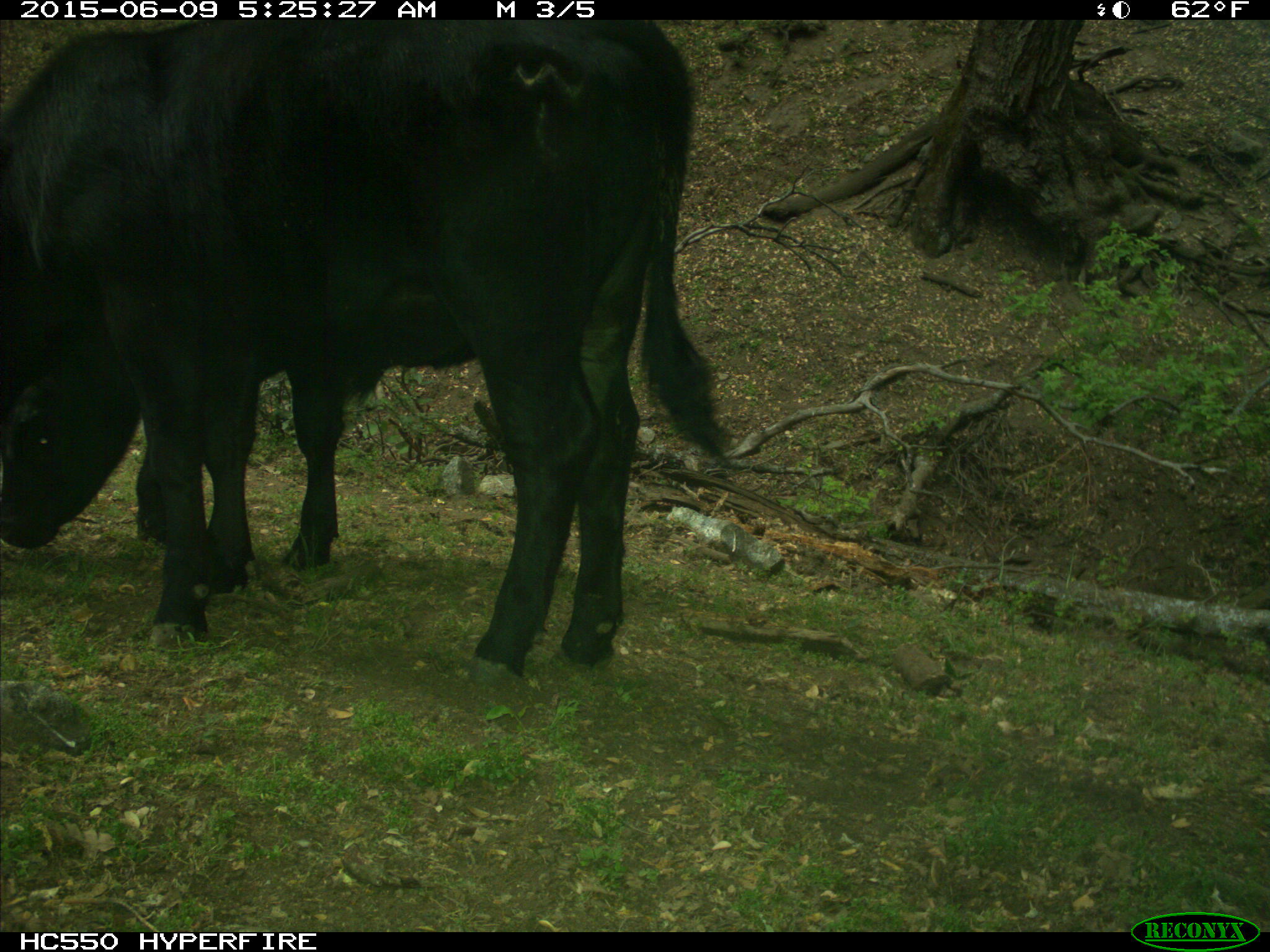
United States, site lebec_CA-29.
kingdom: Animalia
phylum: Chordata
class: Mammalia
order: Artiodactyla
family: Bovidae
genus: Bos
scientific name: Bos taurus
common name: domestic cow